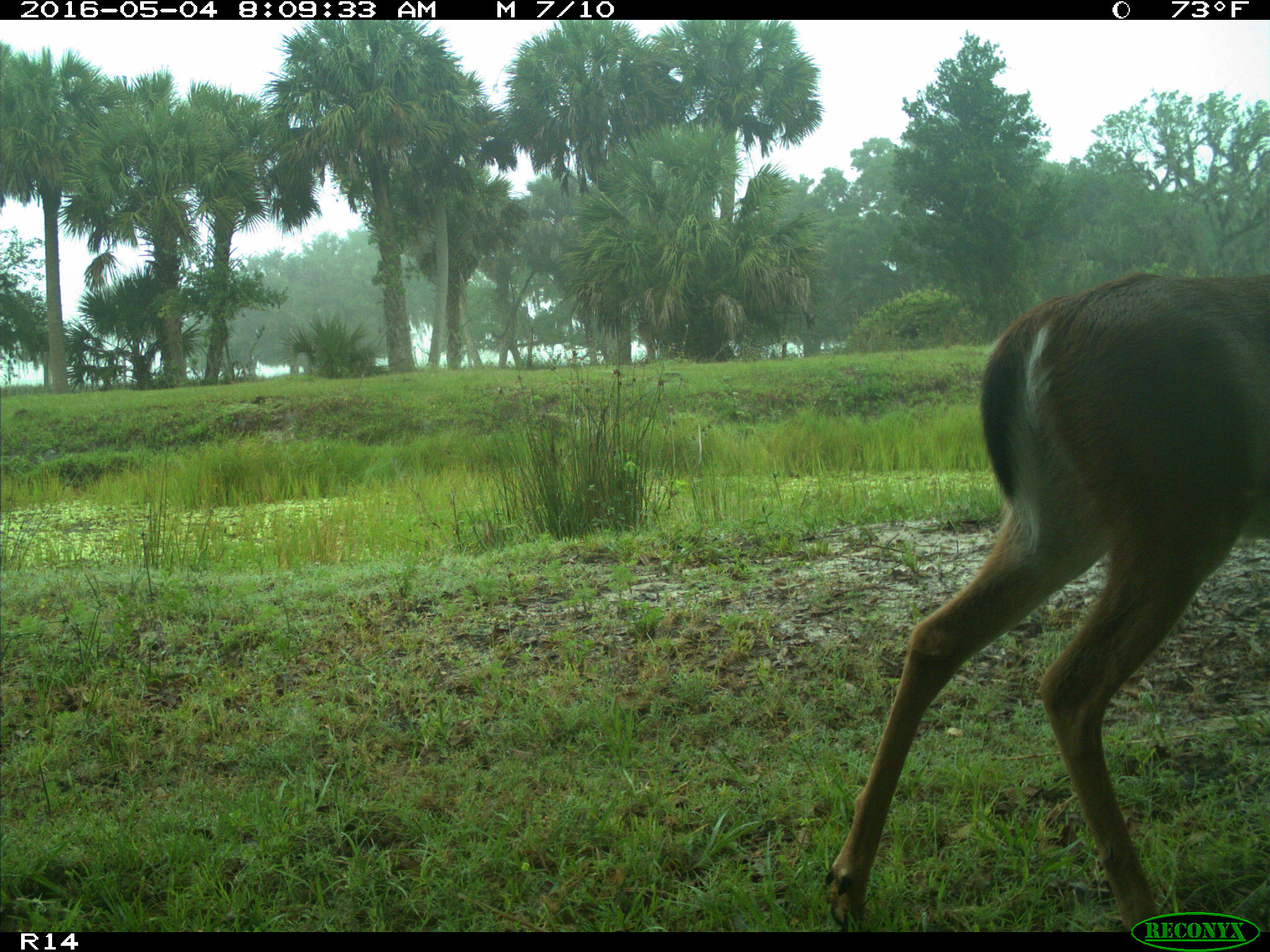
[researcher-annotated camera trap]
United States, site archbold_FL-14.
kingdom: Animalia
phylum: Chordata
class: Mammalia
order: Artiodactyla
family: Cervidae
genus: Odocoileus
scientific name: Odocoileus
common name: deer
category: unidentified deer